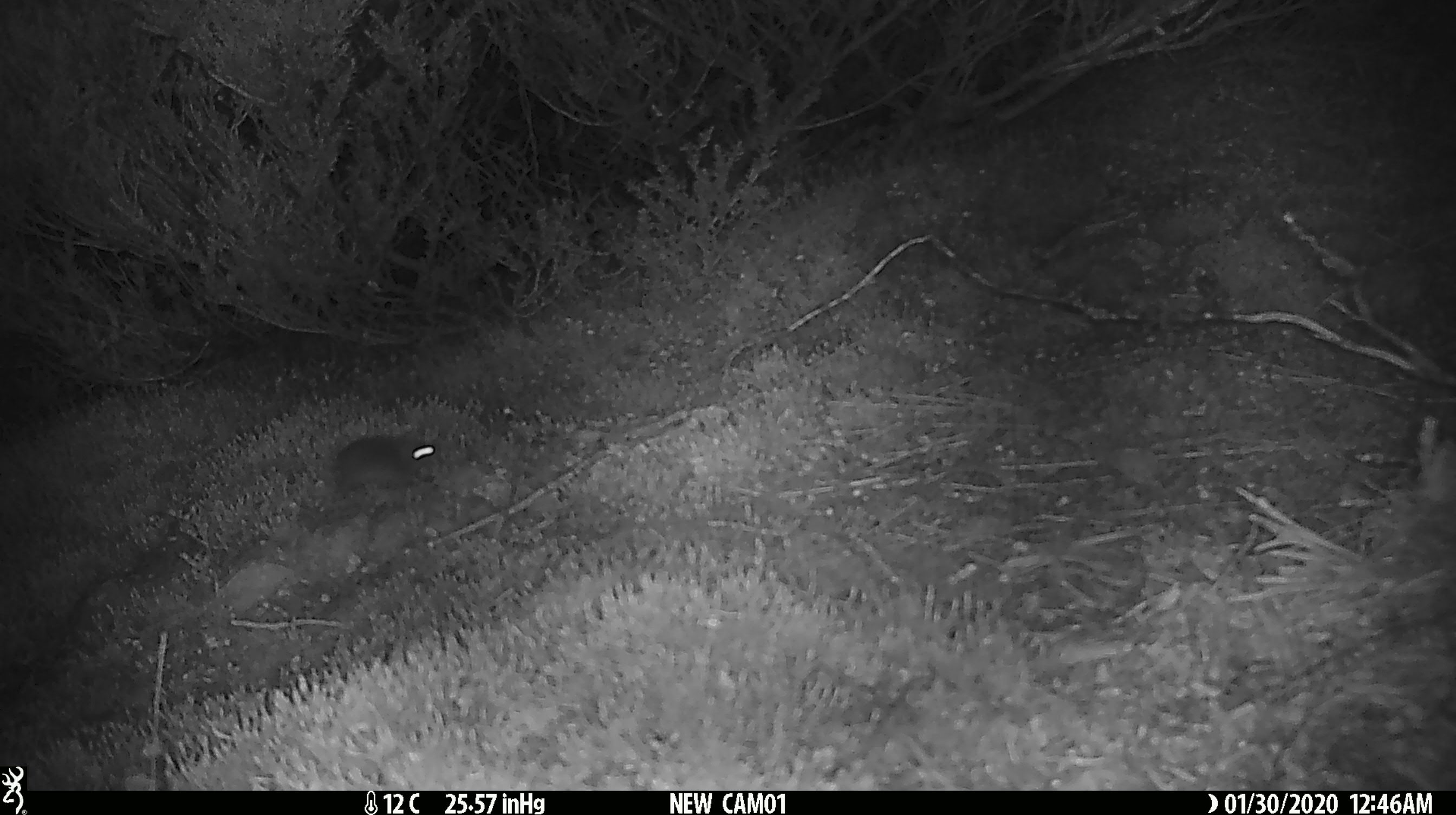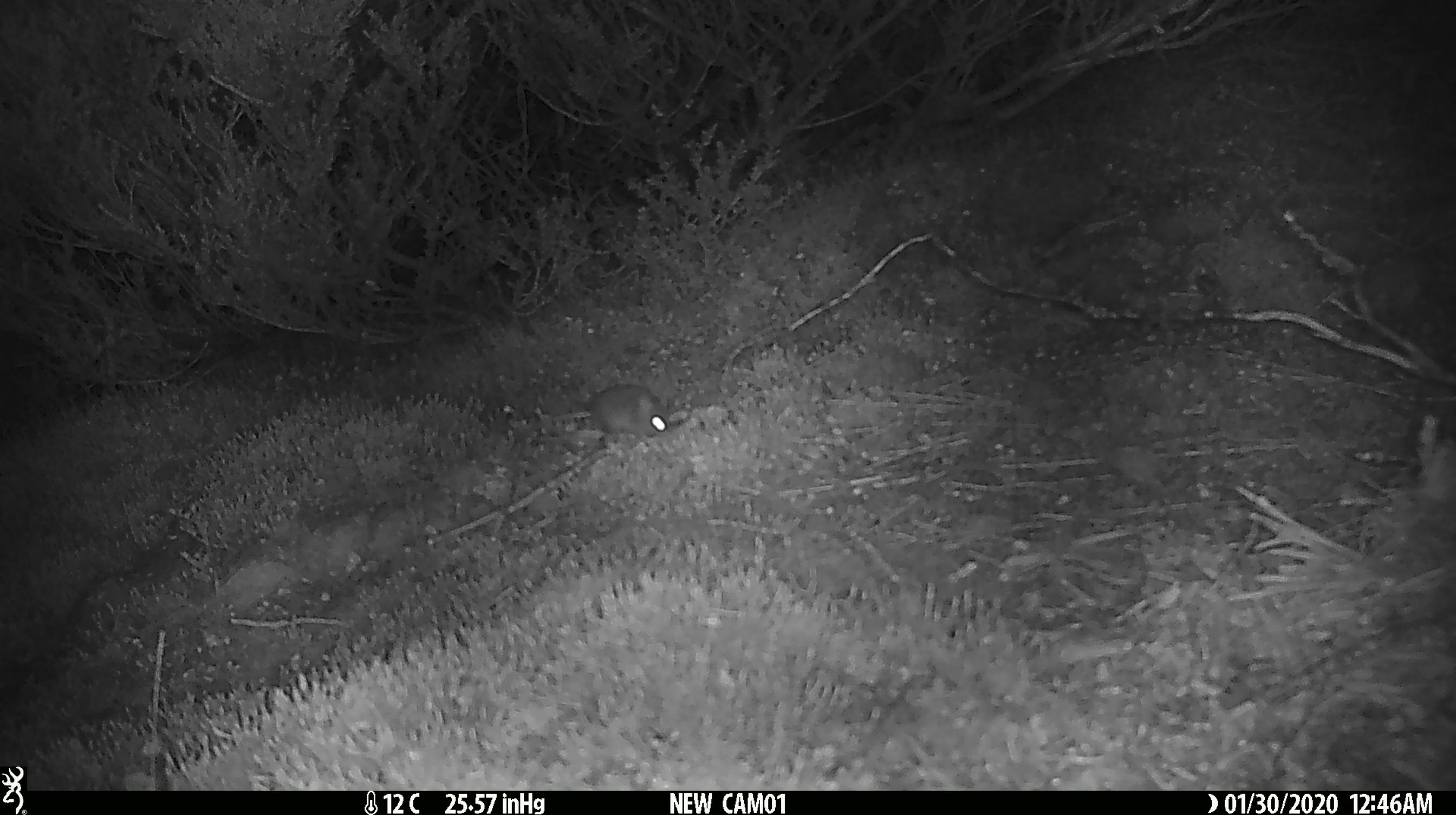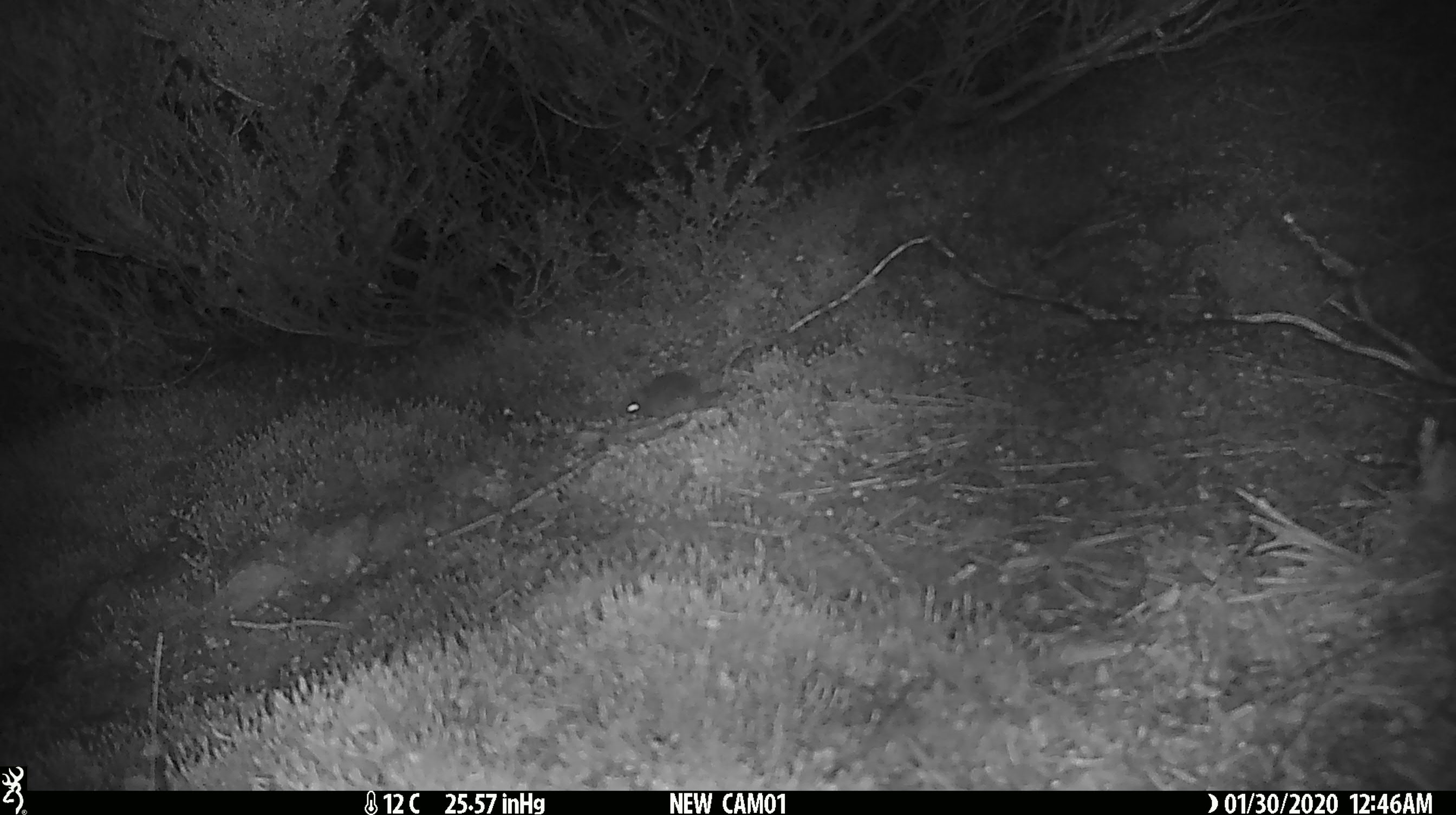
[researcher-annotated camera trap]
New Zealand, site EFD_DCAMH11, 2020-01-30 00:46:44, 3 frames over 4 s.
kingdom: Animalia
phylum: Chordata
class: Mammalia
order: Rodentia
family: Muridae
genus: Mus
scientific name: Mus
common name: mouse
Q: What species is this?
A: Mouse (Mus).